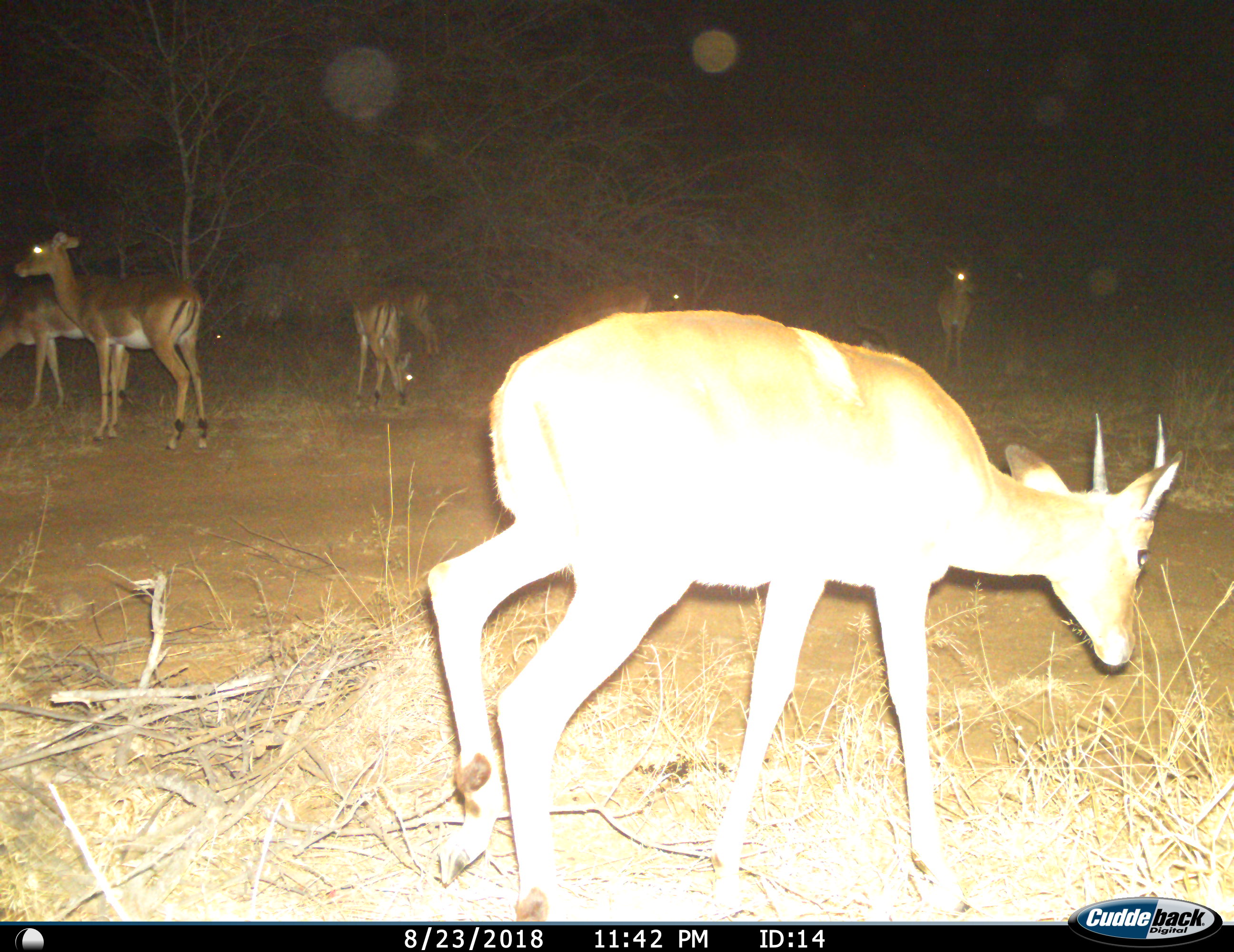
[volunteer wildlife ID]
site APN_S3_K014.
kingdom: Animalia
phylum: Chordata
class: Mammalia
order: Artiodactyla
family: Bovidae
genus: Aepyceros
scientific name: Aepyceros melampus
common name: impala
Impala (Aepyceros melampus), count 8. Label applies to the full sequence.